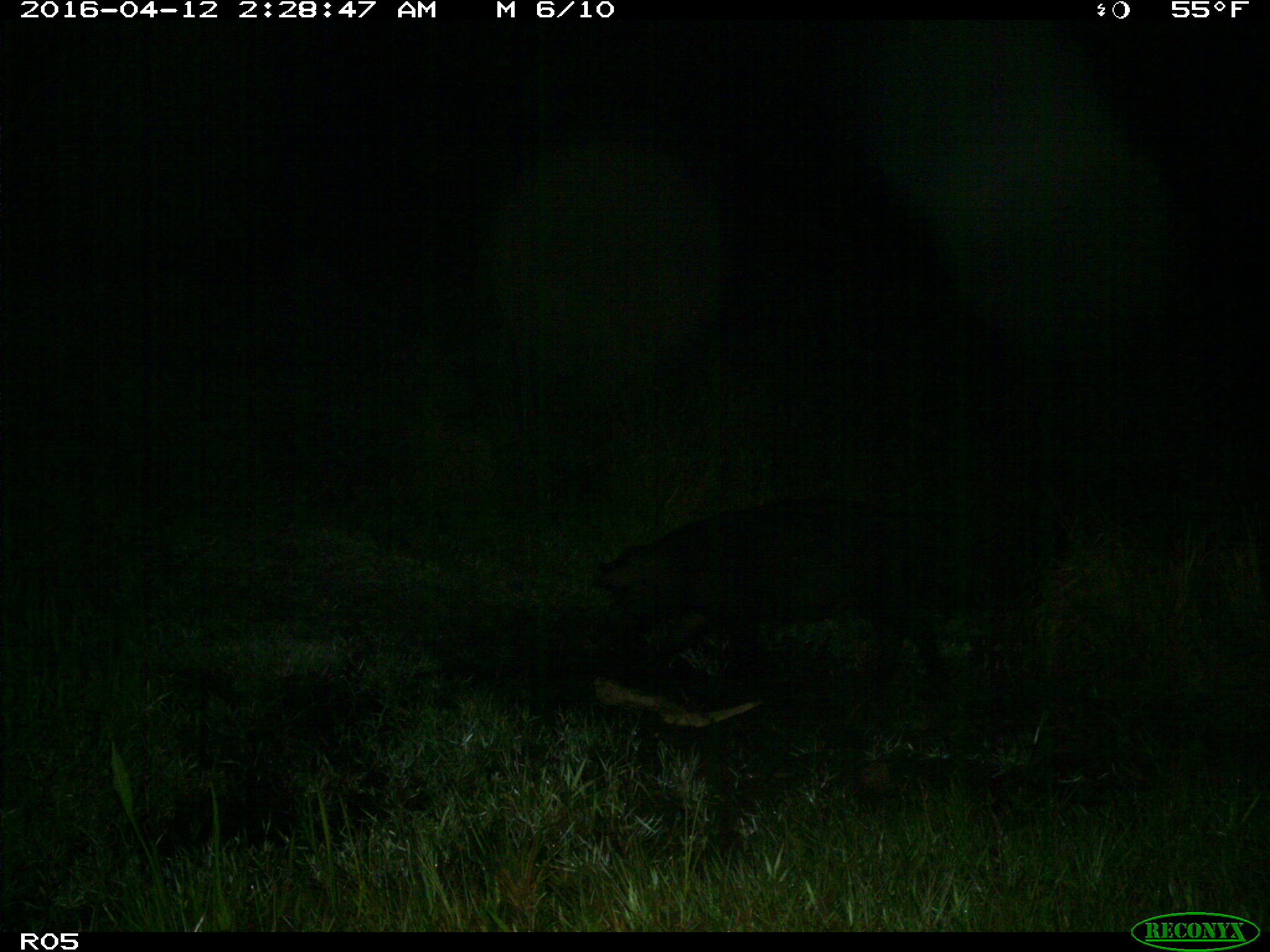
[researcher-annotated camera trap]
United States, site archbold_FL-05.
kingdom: Animalia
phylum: Chordata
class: Mammalia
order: Artiodactyla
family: Suidae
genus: Sus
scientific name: Sus scrofa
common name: wild boar